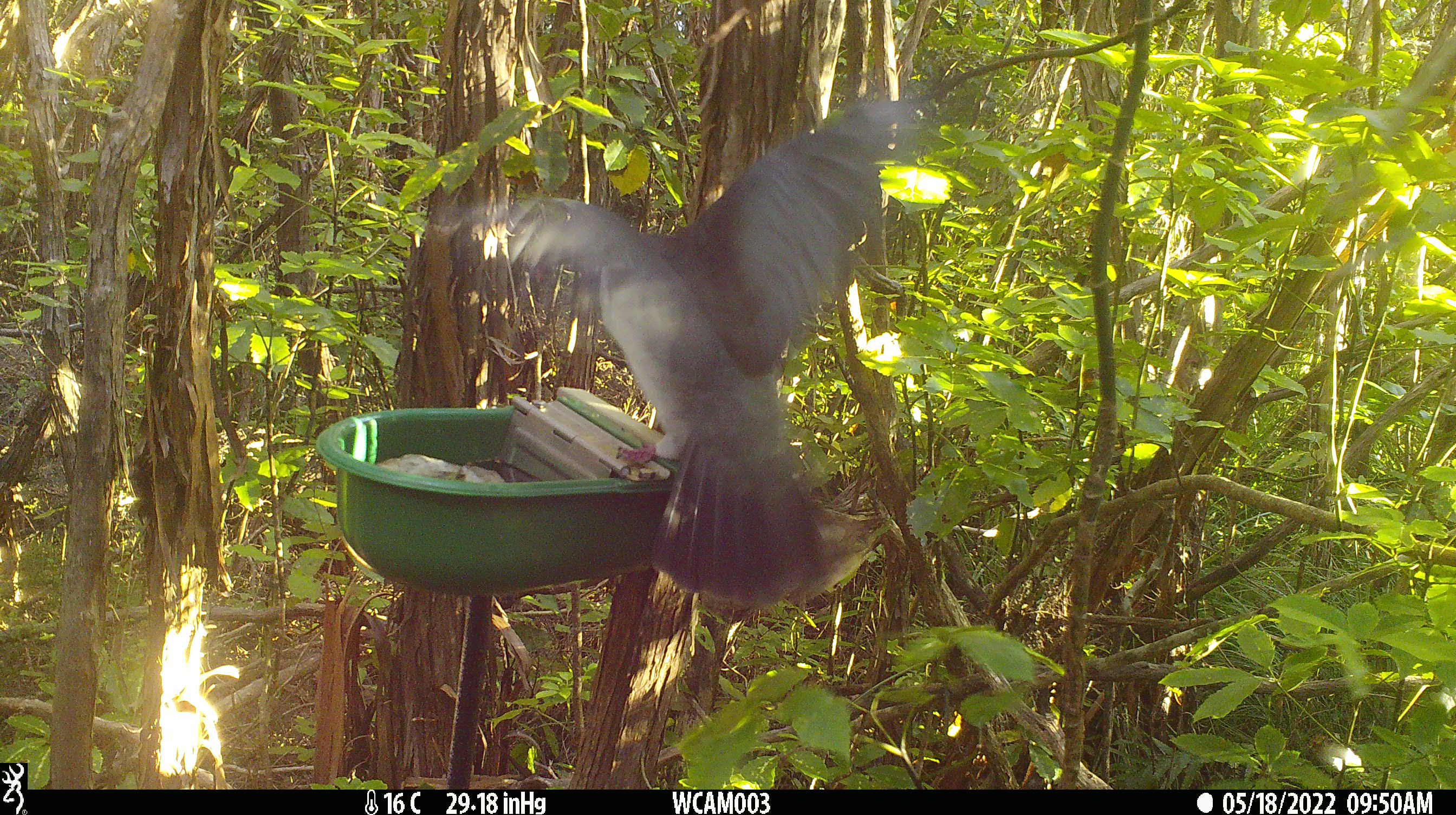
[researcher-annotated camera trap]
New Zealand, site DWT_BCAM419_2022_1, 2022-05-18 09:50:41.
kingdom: Animalia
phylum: Chordata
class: Aves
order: Columbiformes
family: Columbidae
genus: Hemiphaga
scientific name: Hemiphaga novaeseelandiae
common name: new zealand pigeon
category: kereru